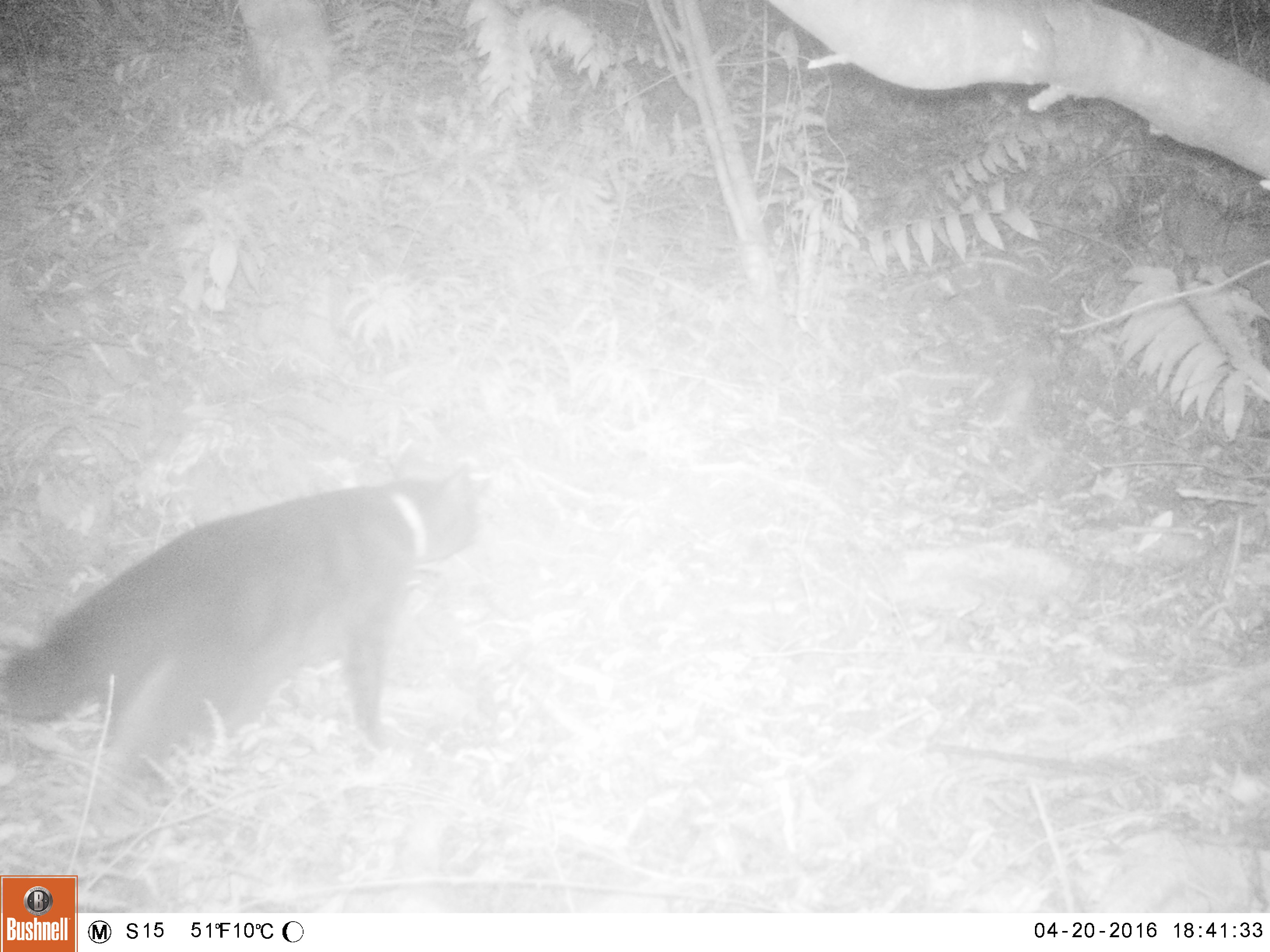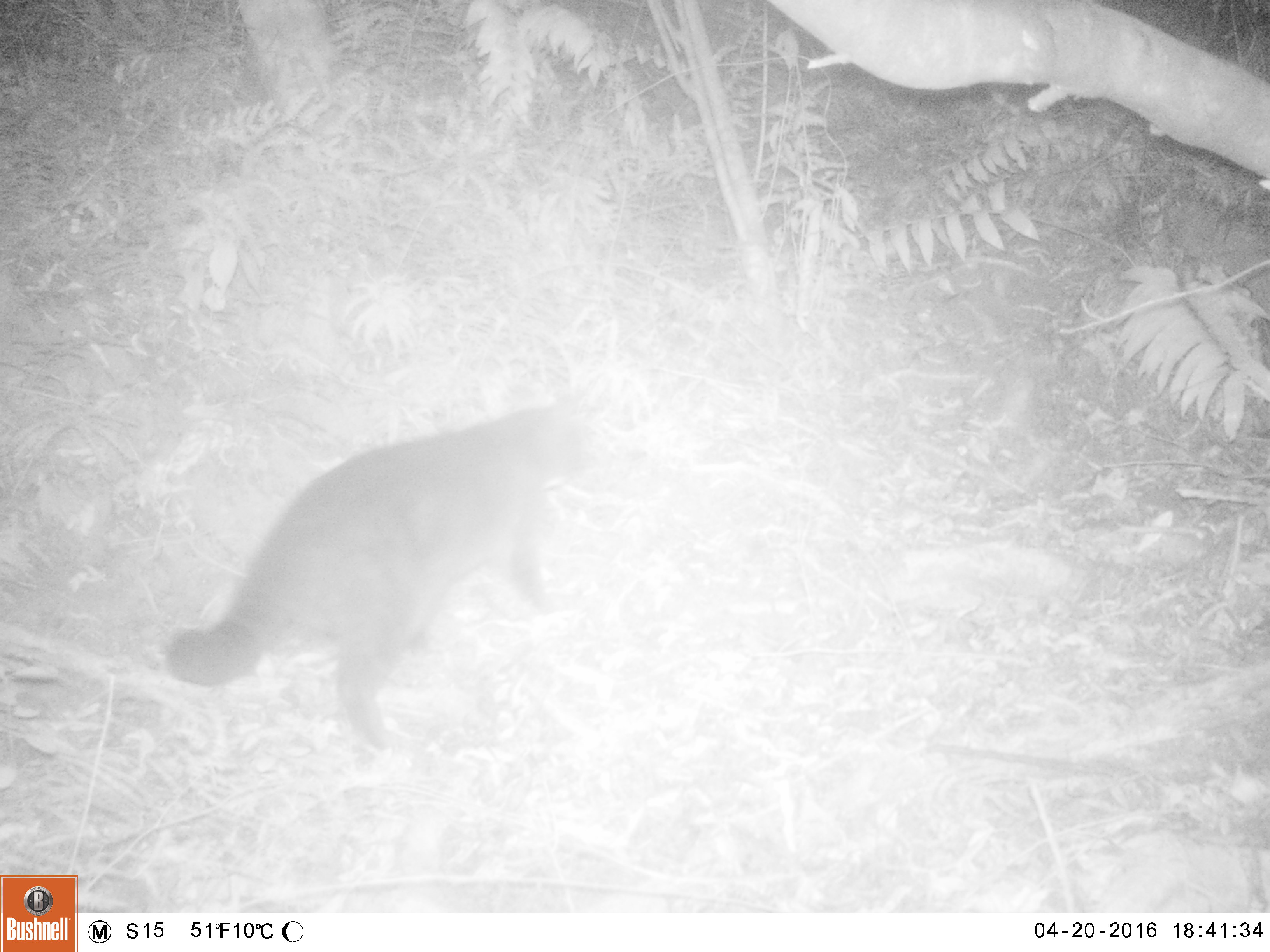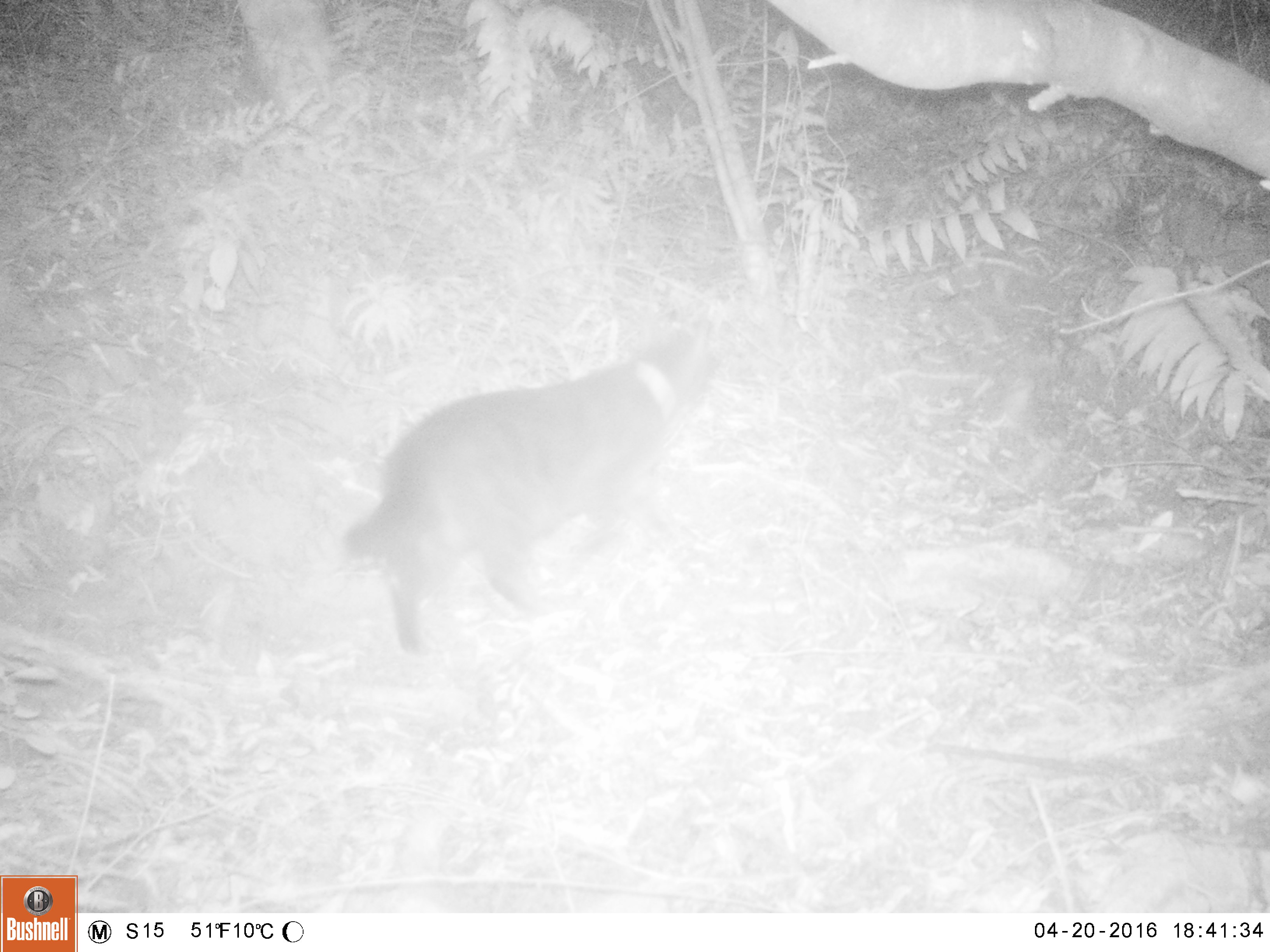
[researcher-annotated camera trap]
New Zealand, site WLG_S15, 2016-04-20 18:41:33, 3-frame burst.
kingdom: Animalia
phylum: Chordata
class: Mammalia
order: Carnivora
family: Felidae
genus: Felis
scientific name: Felis catus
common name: domestic cat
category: cat